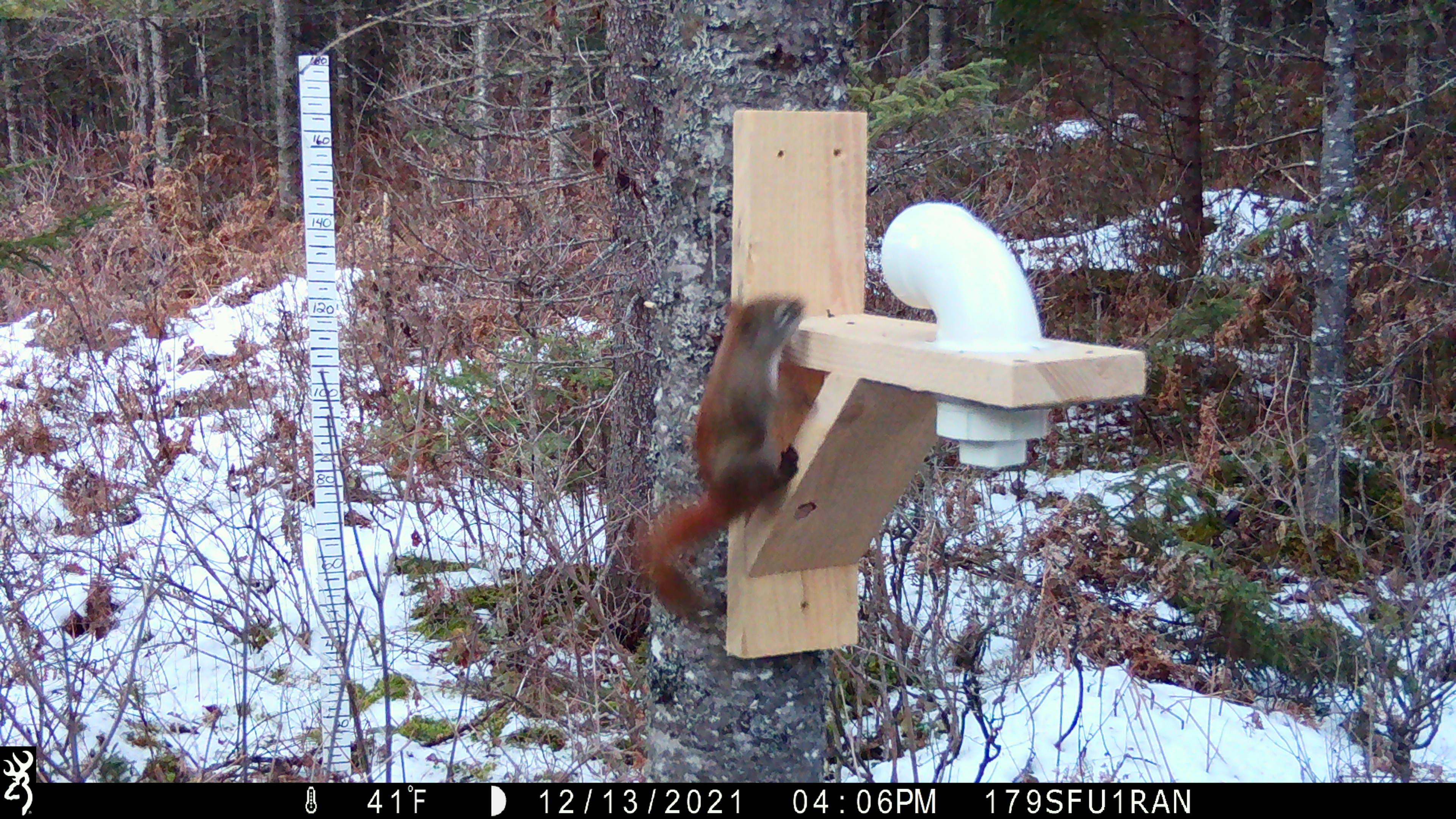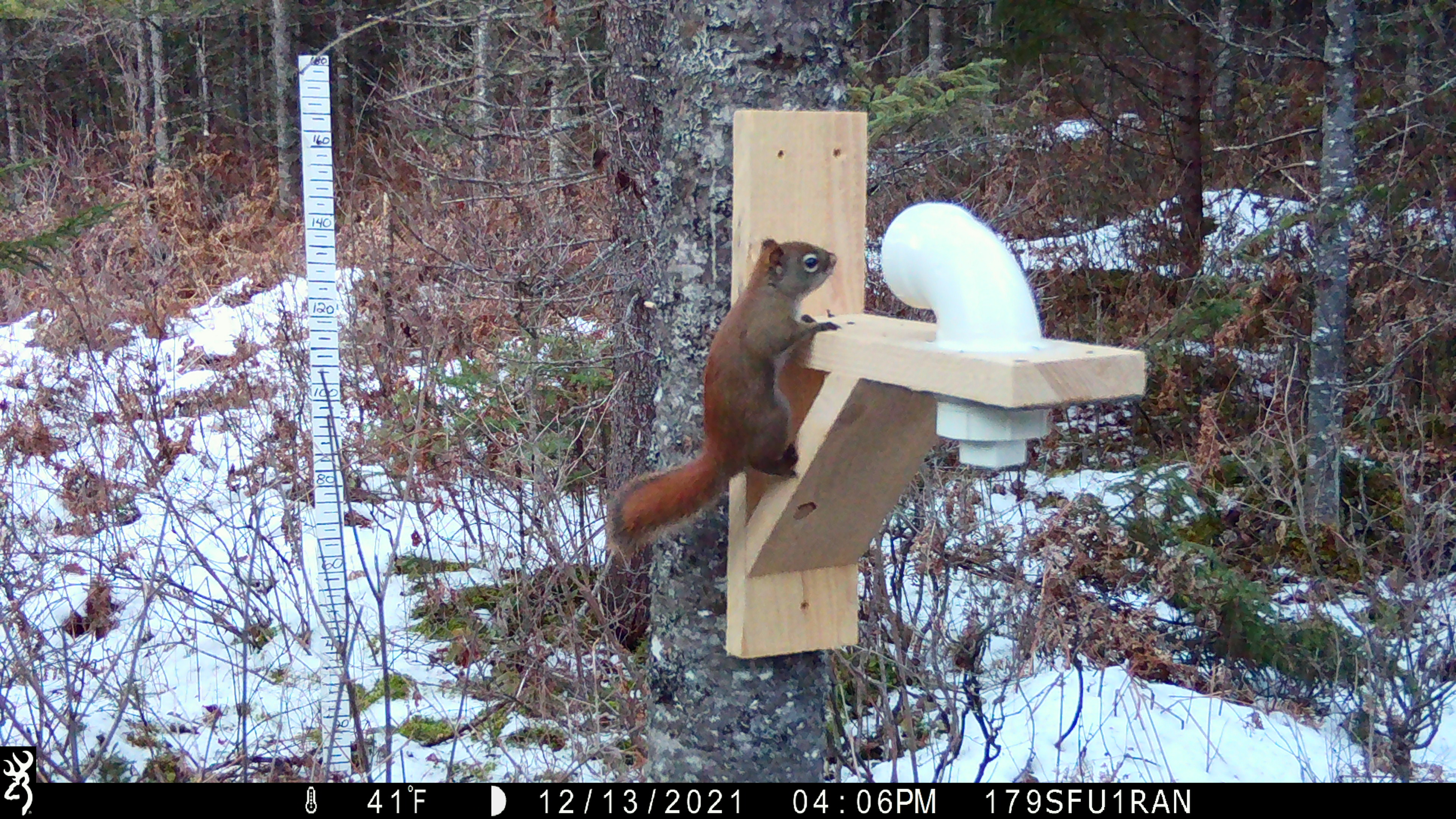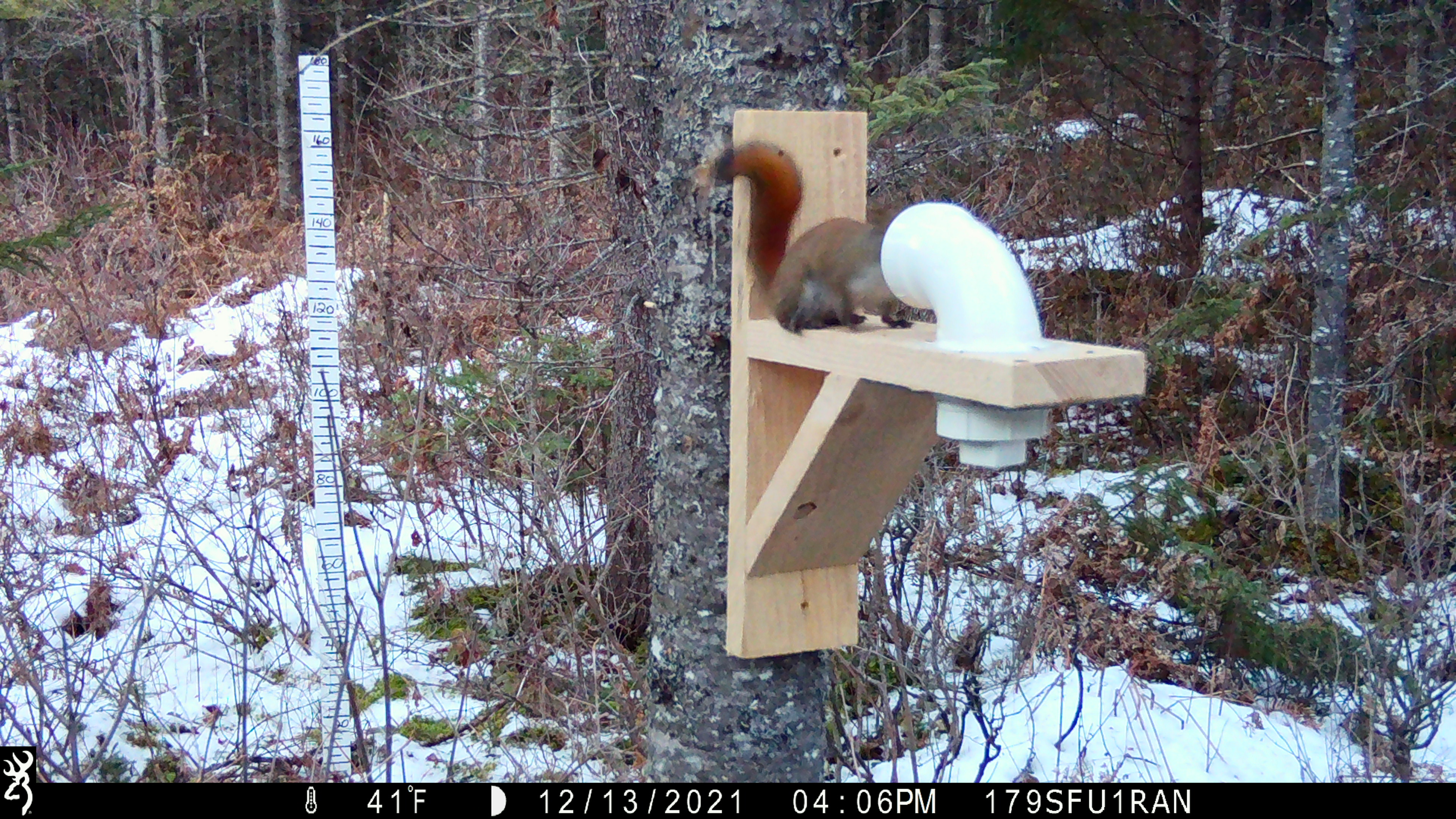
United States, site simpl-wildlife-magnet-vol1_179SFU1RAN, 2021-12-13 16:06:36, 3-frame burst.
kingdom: Animalia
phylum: Chordata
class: Mammalia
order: Rodentia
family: Sciuridae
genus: Tamiasciurus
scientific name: Tamiasciurus hudsonicus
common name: red squirrel